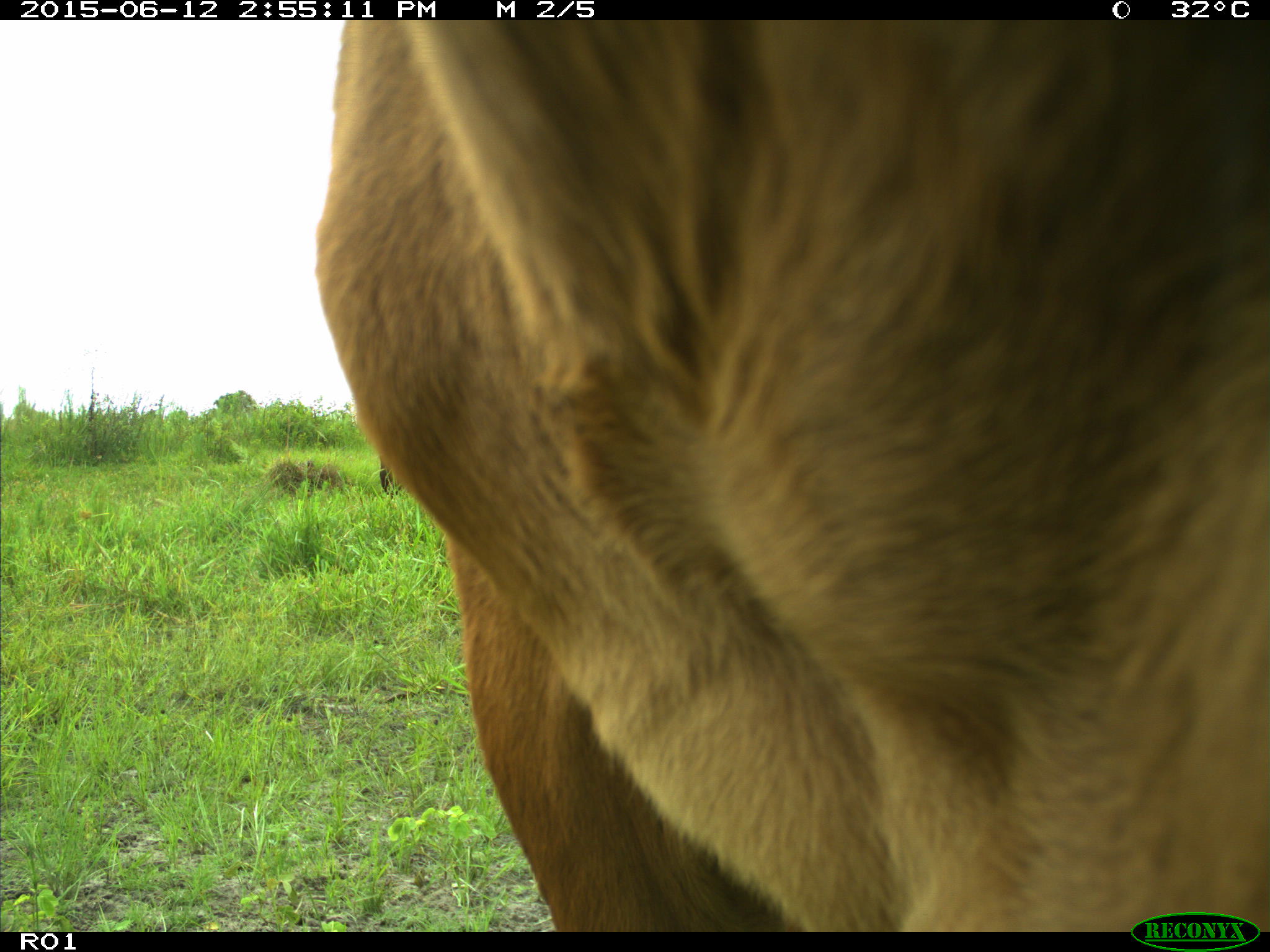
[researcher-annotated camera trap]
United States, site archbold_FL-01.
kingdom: Animalia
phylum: Chordata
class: Mammalia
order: Artiodactyla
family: Bovidae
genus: Bos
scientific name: Bos taurus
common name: domestic cow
Bos taurus (domestic cow).